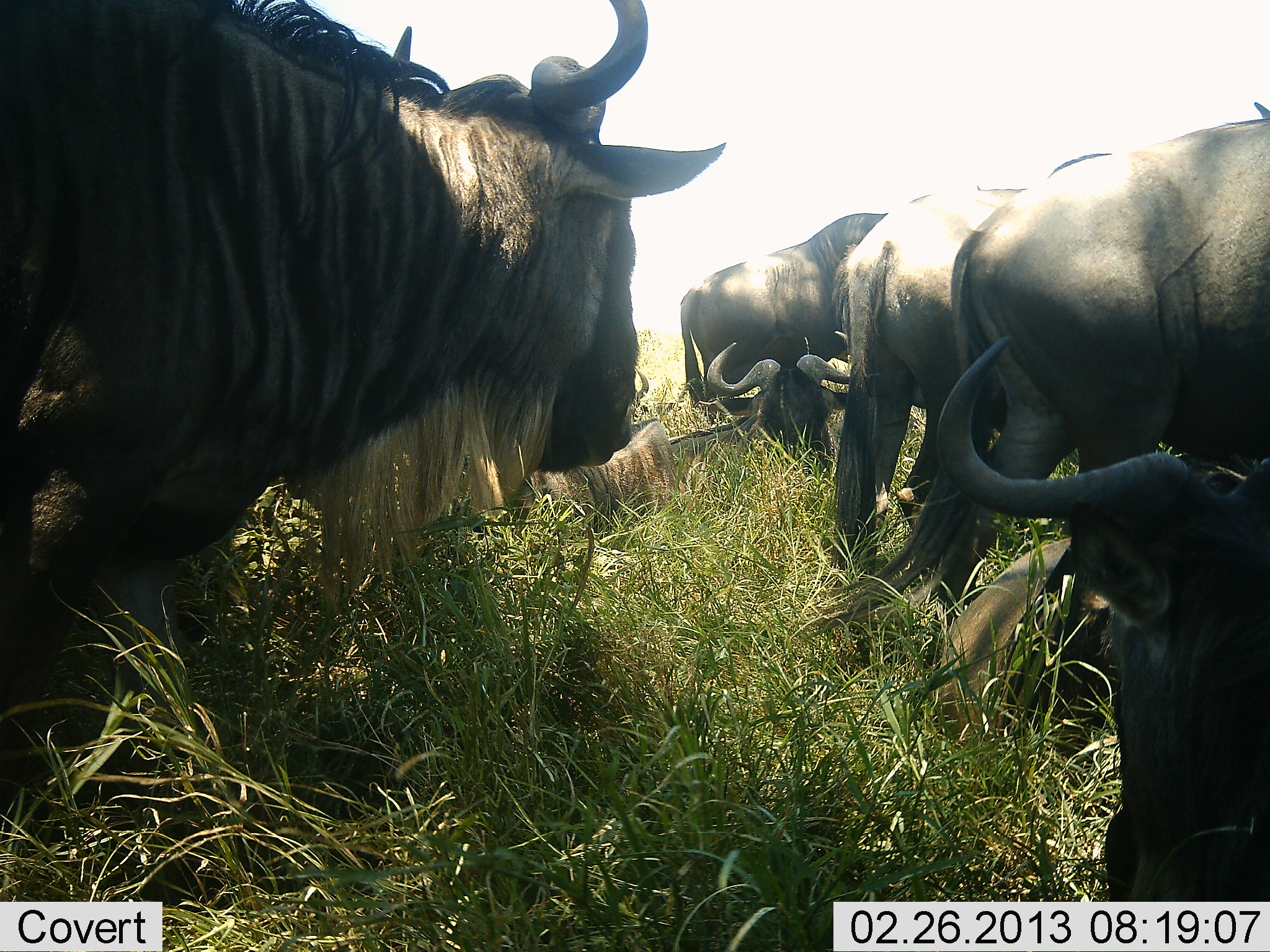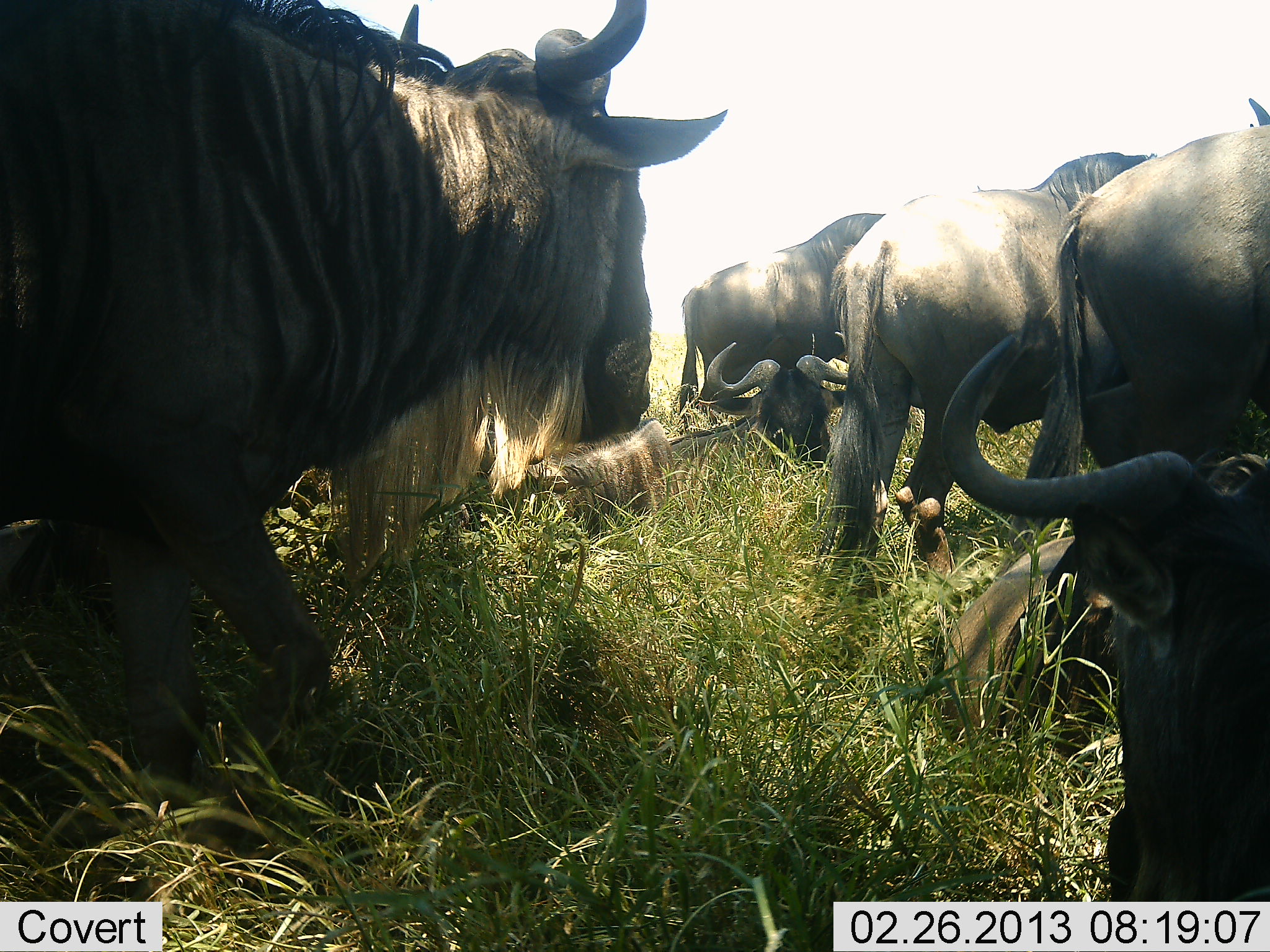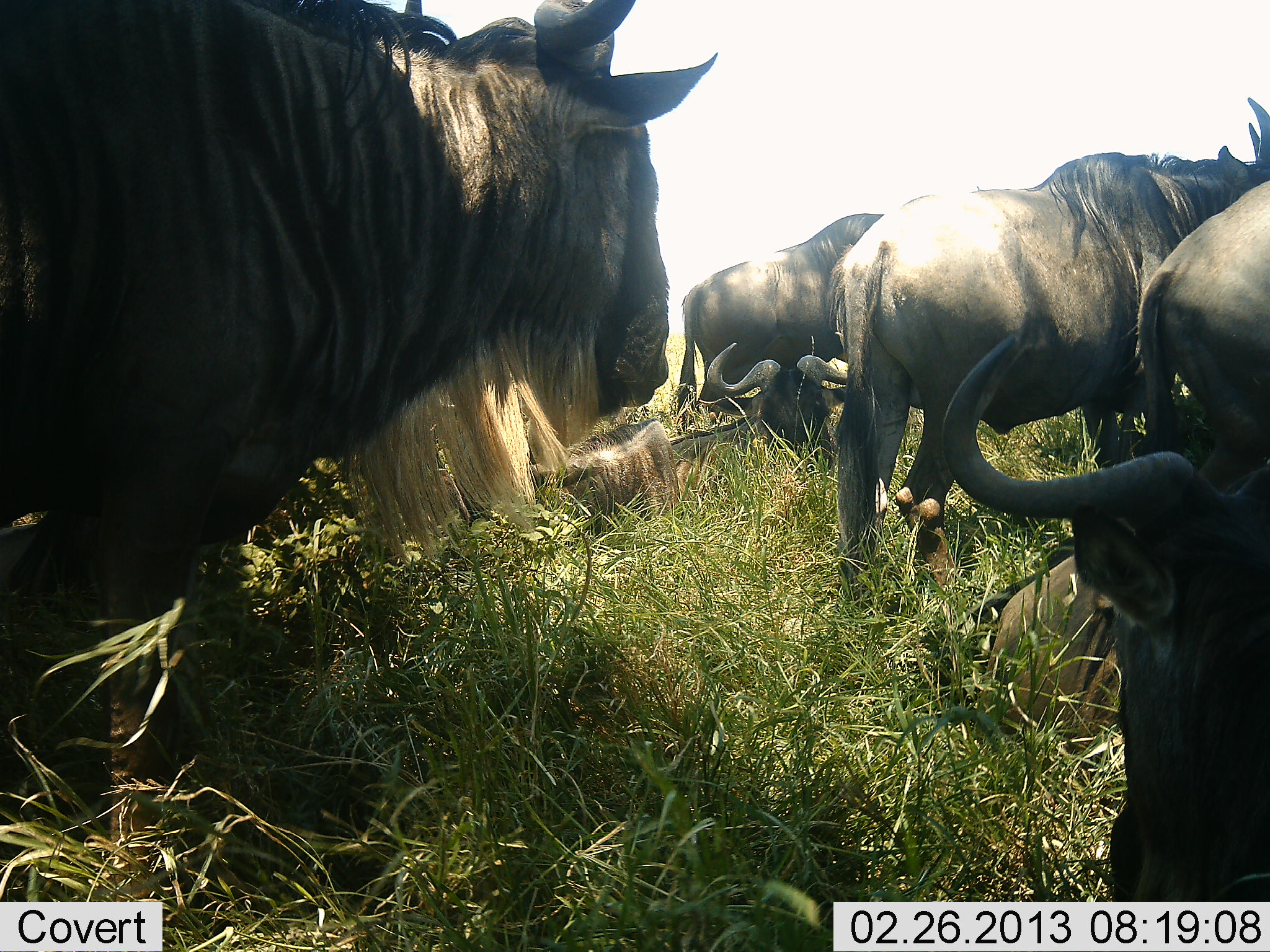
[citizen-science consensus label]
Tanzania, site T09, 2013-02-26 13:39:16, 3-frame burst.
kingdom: Animalia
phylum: Chordata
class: Mammalia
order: Artiodactyla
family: Bovidae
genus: Connochaetes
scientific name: Connochaetes taurinus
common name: blue wildebeest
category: wildebeest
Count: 7.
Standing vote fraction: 53%.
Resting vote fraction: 81%.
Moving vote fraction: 6%.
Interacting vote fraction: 9%.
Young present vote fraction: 3%.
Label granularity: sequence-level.